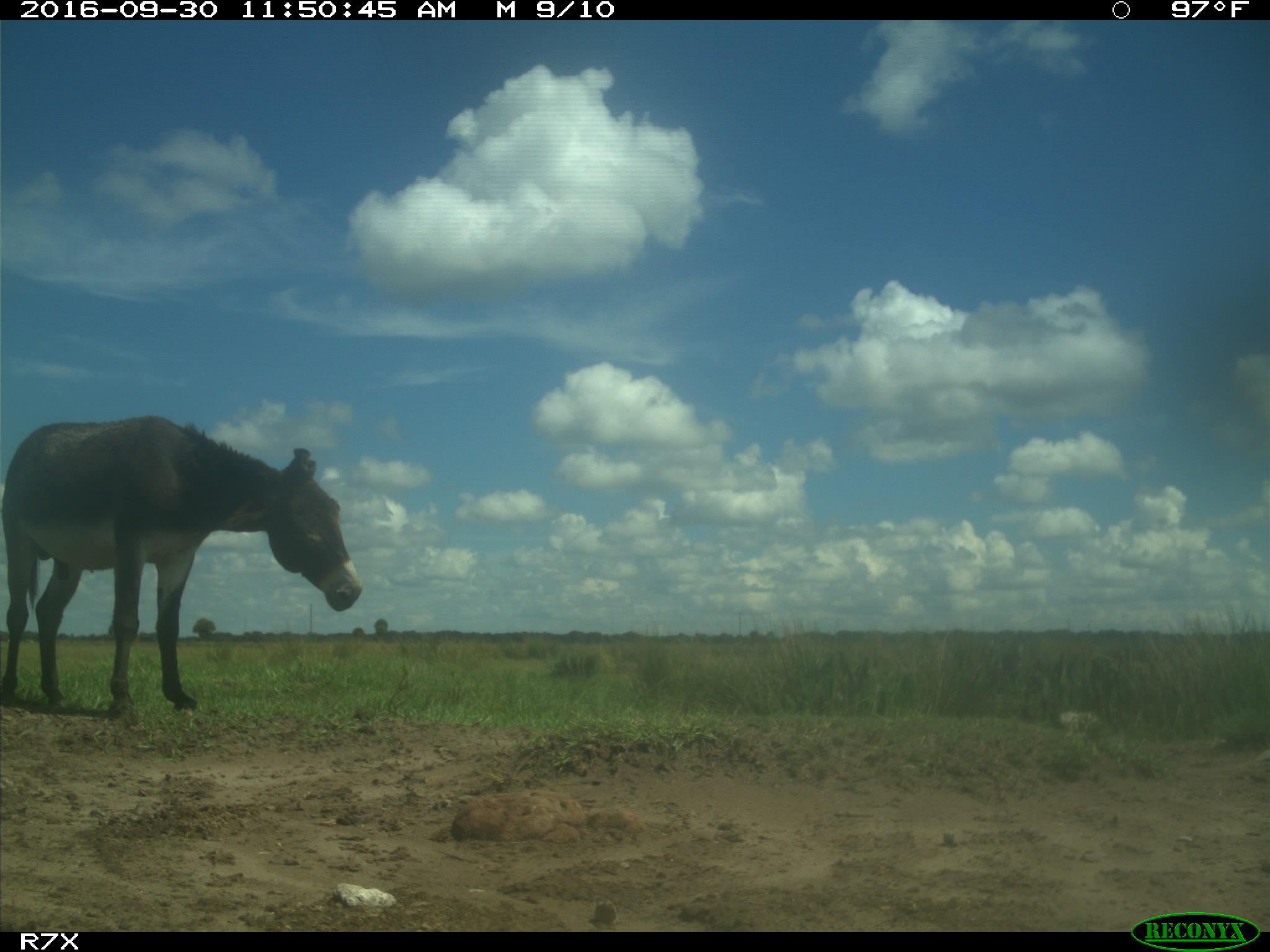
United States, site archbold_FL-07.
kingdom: Animalia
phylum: Chordata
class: Mammalia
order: Perissodactyla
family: Equidae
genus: Equus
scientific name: Equus africanus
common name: african wild ass